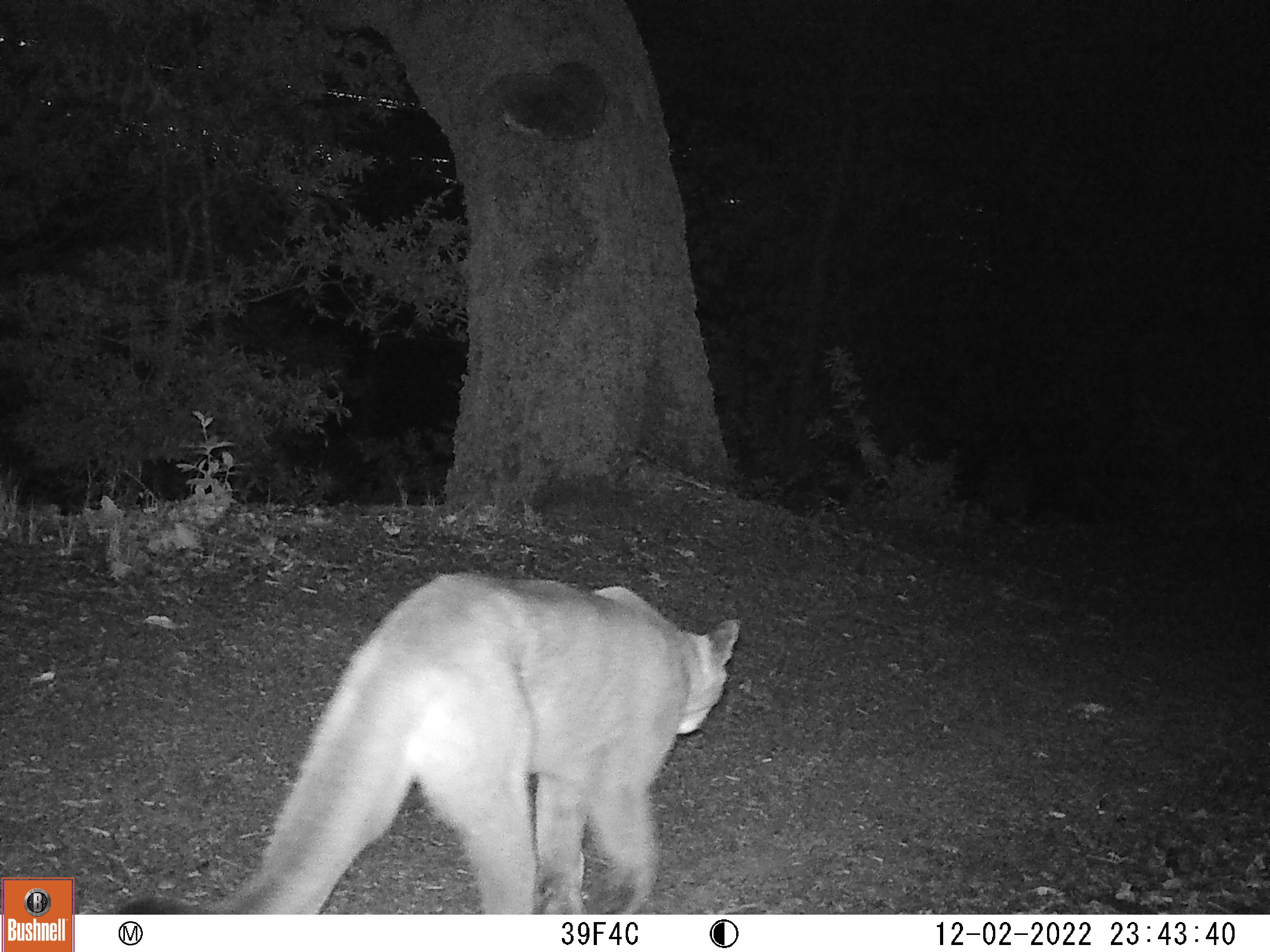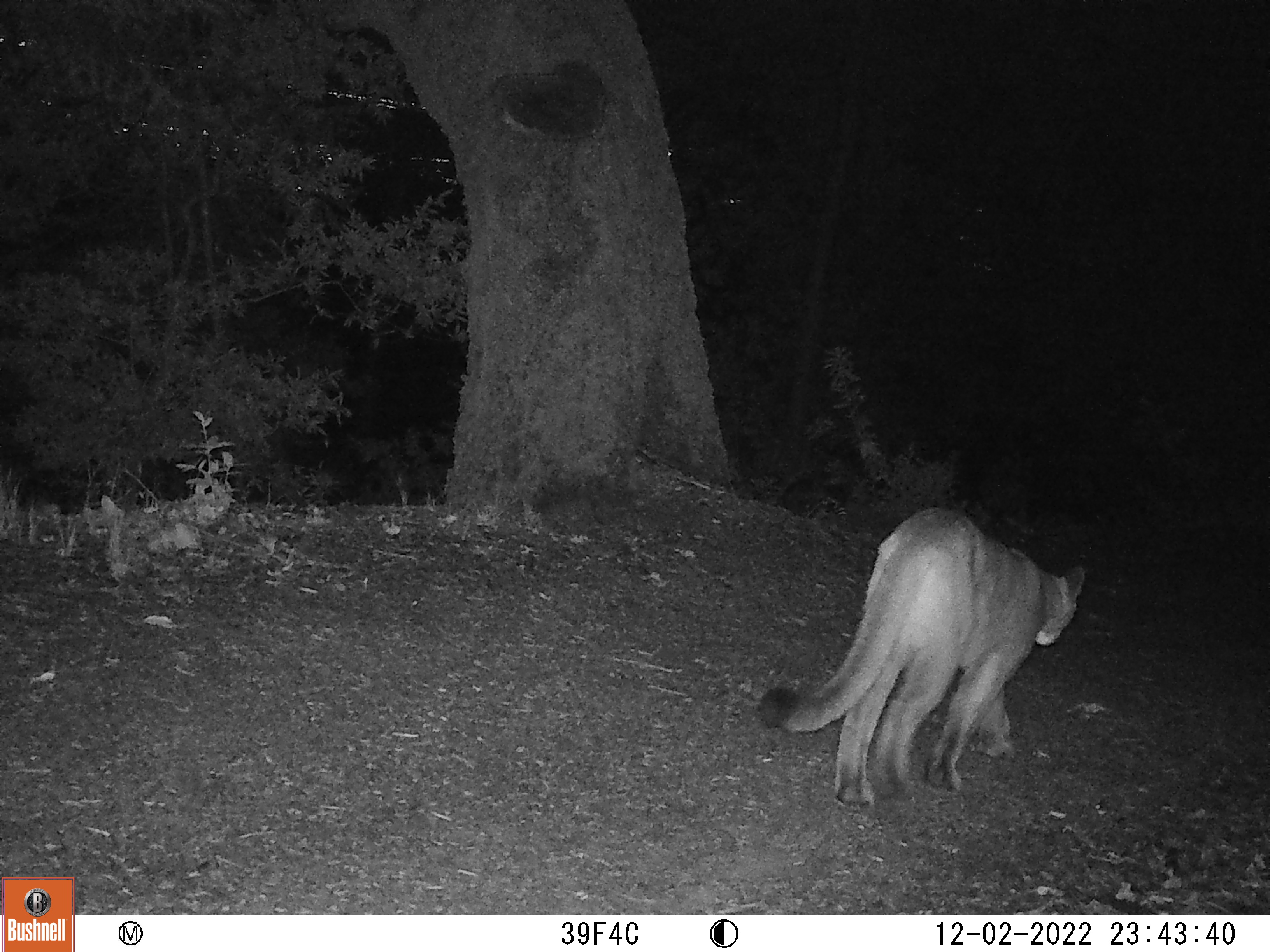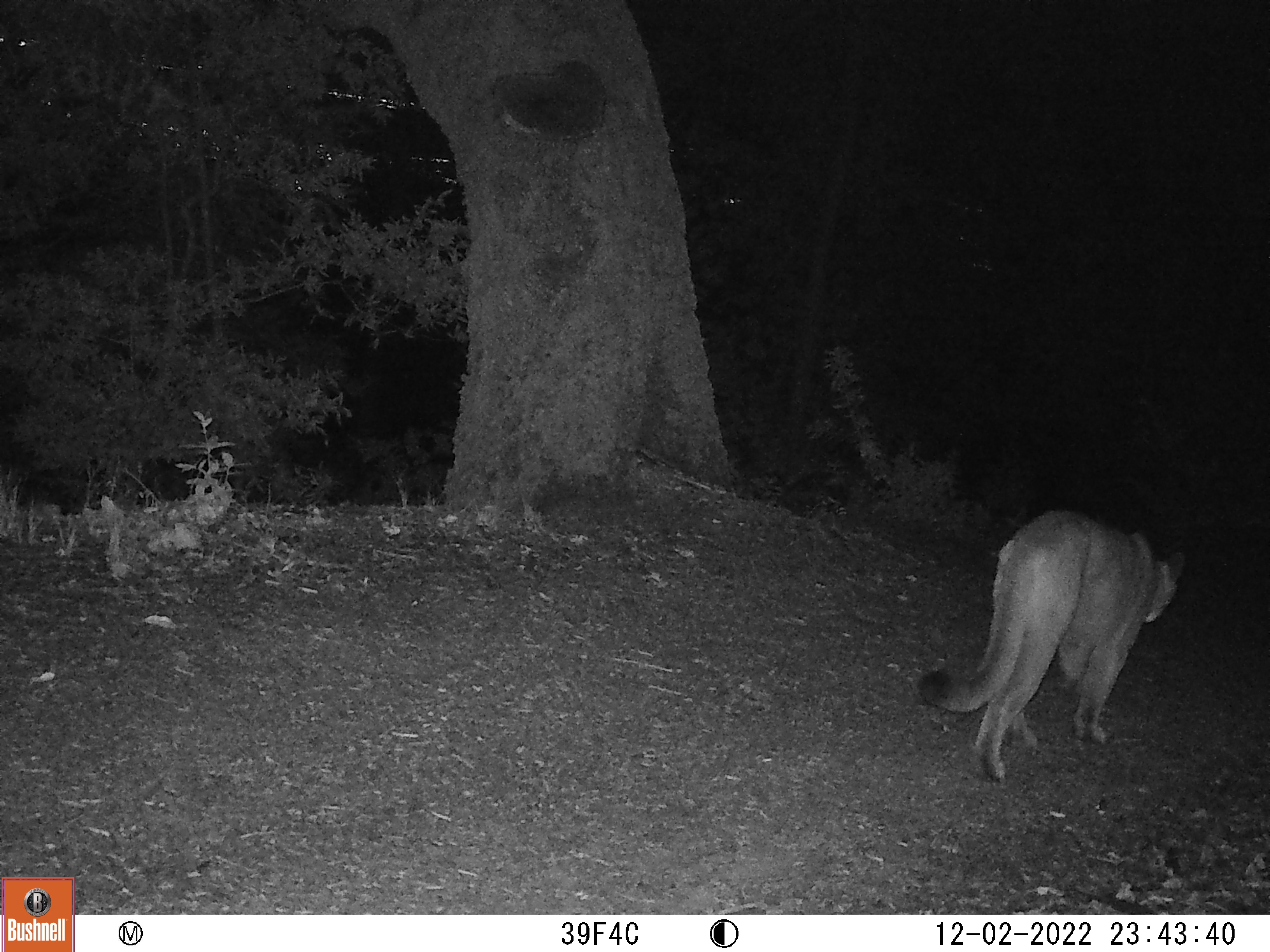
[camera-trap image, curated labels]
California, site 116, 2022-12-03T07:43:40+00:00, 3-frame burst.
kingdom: Animalia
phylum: Chordata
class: Mammalia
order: Carnivora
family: Felidae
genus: Puma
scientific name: Puma concolor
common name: puma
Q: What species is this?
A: Puma (Puma concolor).